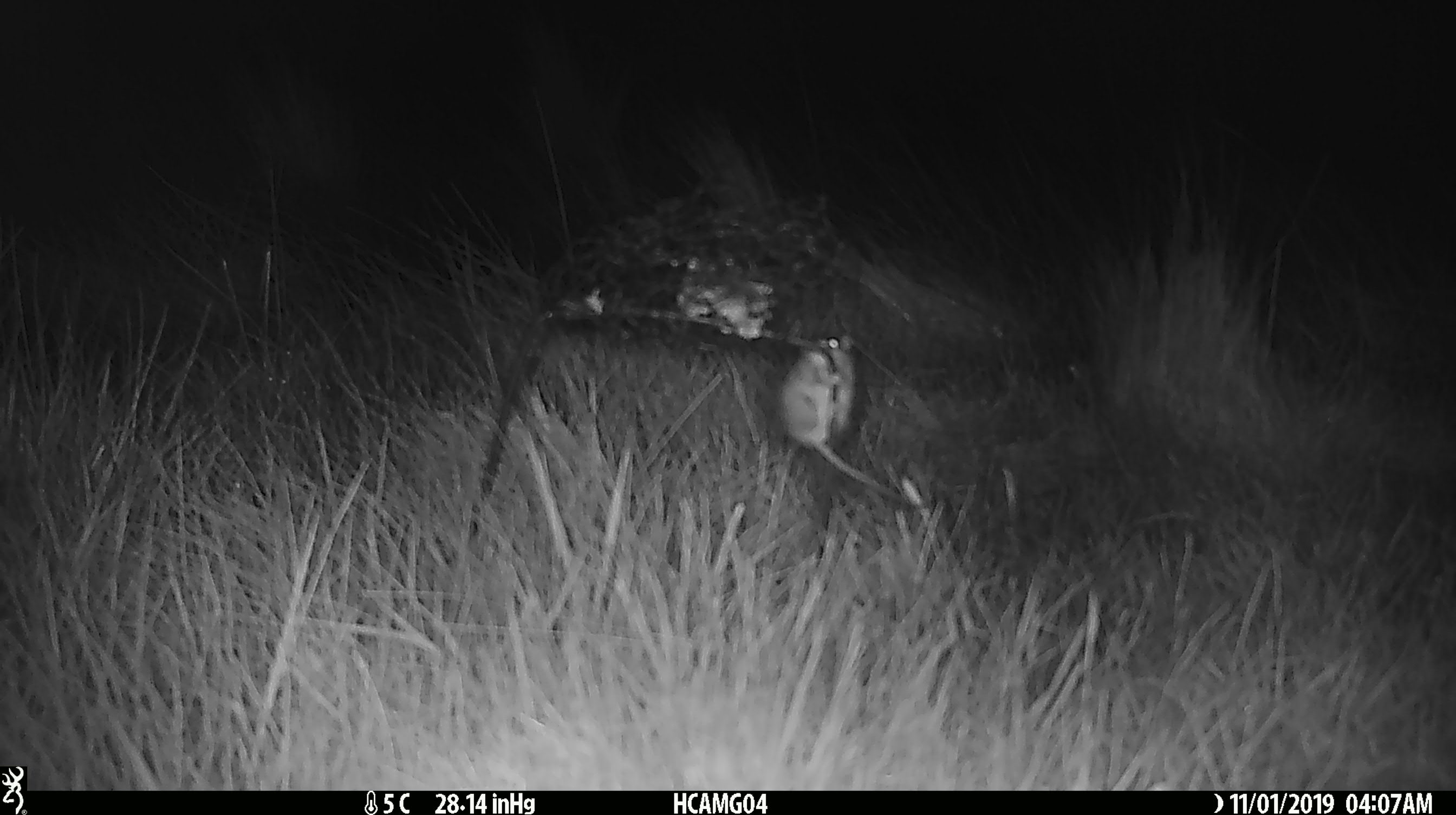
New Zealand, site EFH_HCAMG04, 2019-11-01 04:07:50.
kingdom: Animalia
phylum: Chordata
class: Mammalia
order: Rodentia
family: Muridae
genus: Mus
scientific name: Mus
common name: mouse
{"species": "mouse (Mus)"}